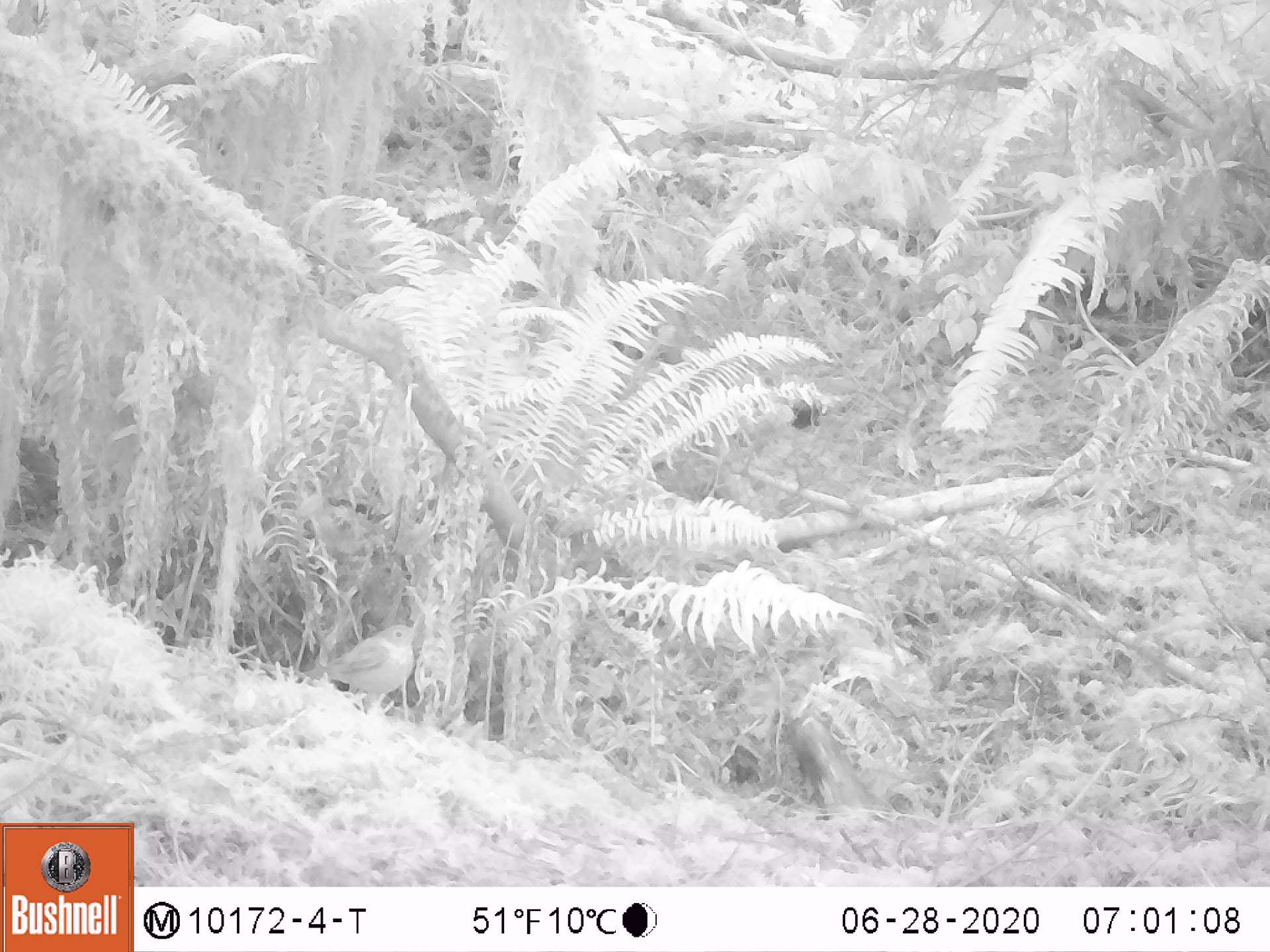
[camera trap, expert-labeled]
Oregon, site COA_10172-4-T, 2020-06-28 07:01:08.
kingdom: Animalia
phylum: Chordata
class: Aves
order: Passeriformes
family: Turdidae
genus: Catharus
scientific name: Catharus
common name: brown thrushes and nightingale-thrushes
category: catharus species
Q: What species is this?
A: Catharus species (brown thrushes and nightingale-thrushes) (Catharus).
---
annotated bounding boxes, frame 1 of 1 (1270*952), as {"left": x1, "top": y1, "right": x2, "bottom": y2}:
catharus species: {"left": 284, "top": 610, "right": 442, "bottom": 735}